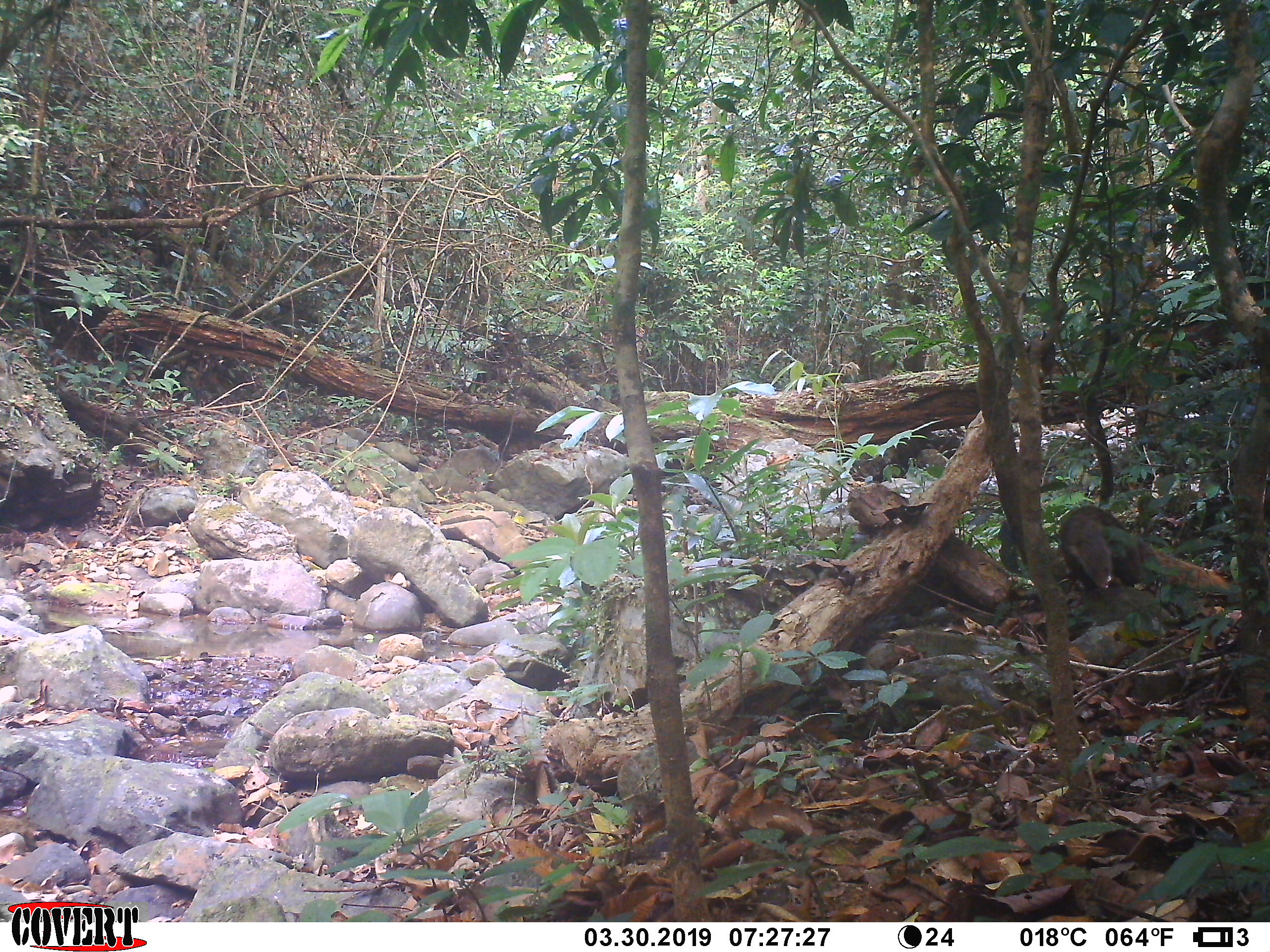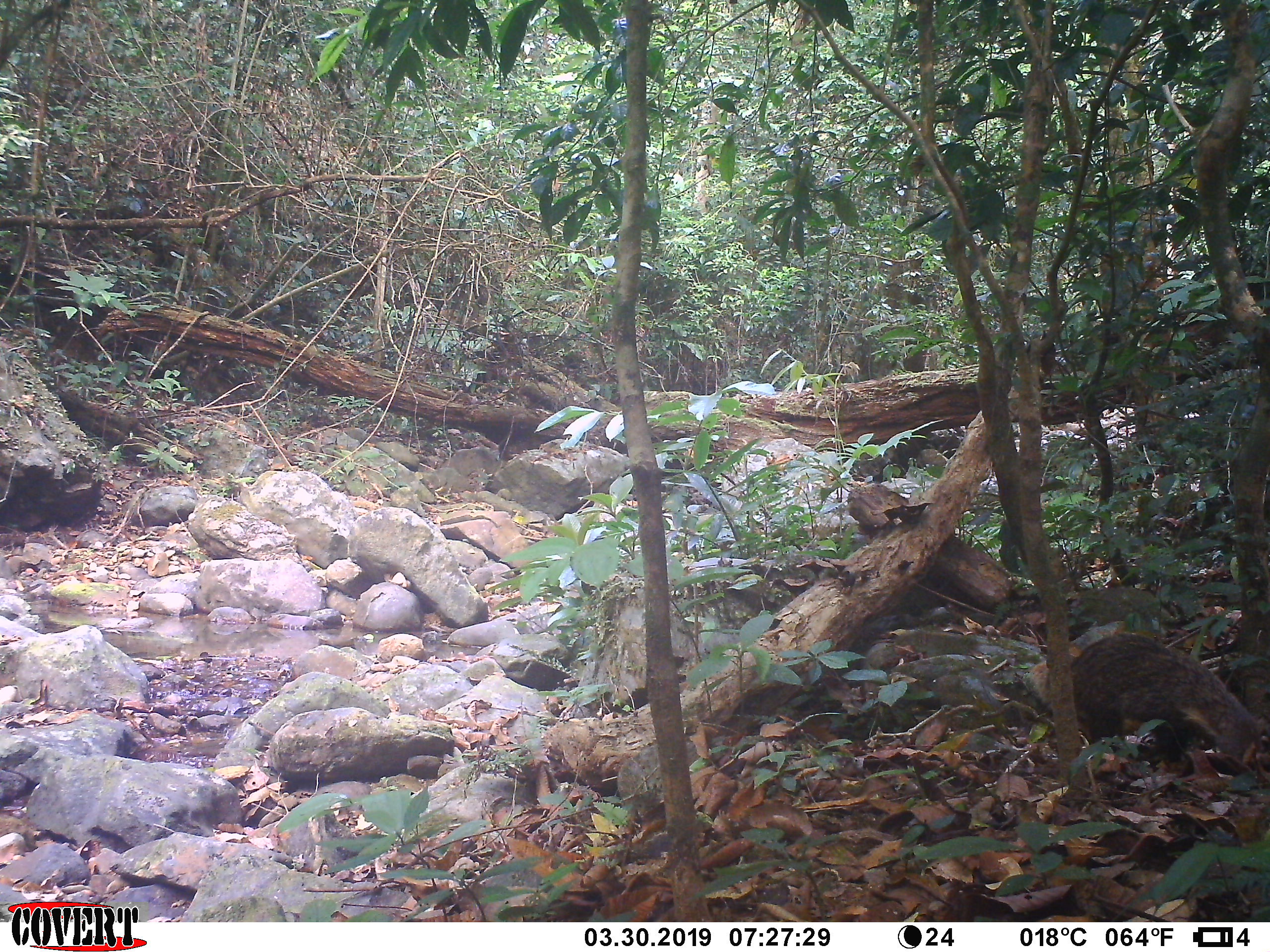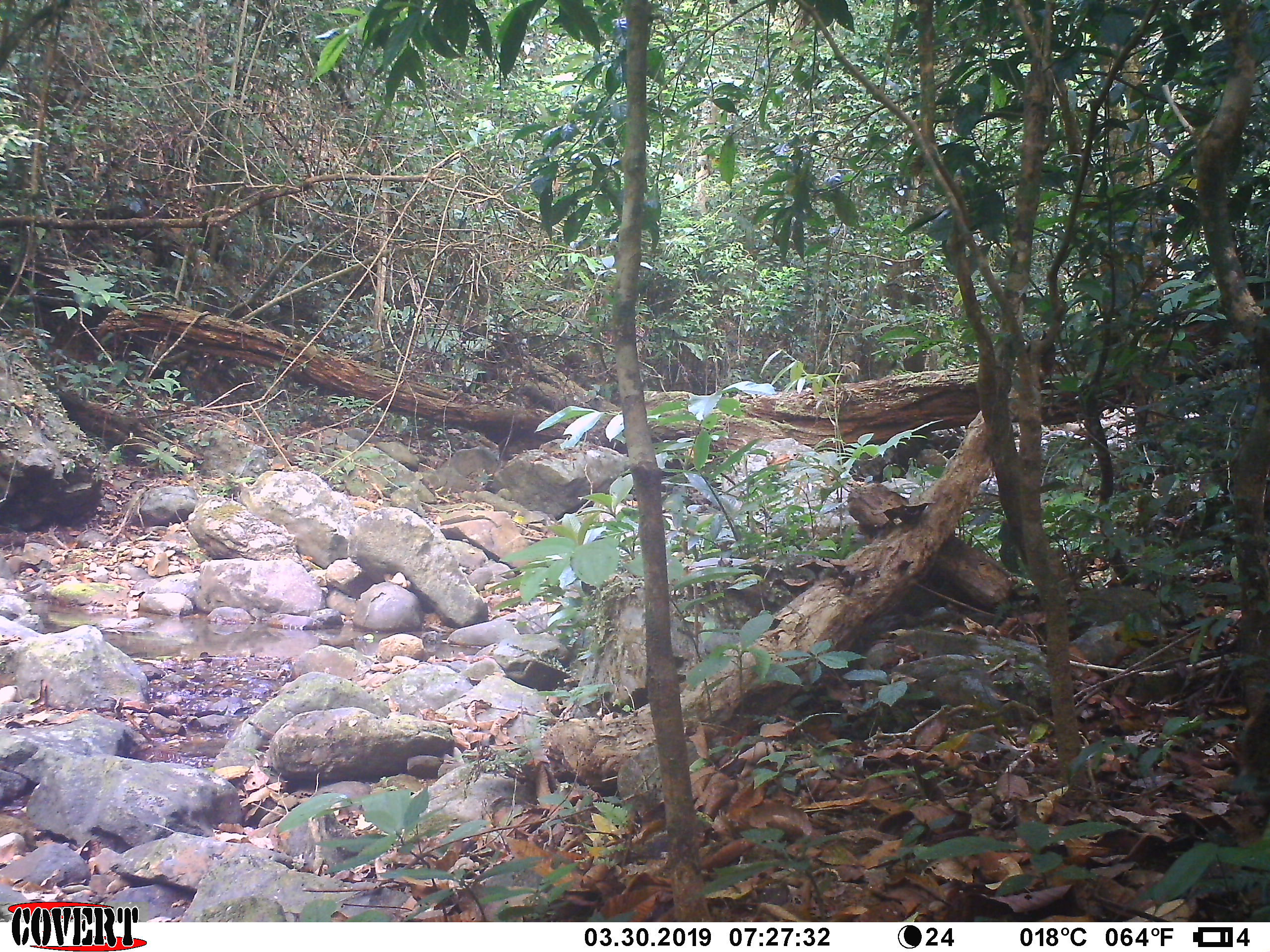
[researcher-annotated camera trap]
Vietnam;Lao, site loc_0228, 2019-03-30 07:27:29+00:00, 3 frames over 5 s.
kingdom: Animalia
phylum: Chordata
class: Mammalia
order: Carnivora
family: Herpestidae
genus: Urva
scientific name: Urva urva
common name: crab-eating mongoose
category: crab eating mongoose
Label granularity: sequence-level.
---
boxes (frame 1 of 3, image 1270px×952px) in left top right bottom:
crab eating mongoose: 1059 503 1233 594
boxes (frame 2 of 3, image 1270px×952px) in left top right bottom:
crab eating mongoose: 1028 631 1270 776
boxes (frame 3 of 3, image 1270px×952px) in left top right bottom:
crab eating mongoose: 1232 679 1270 787